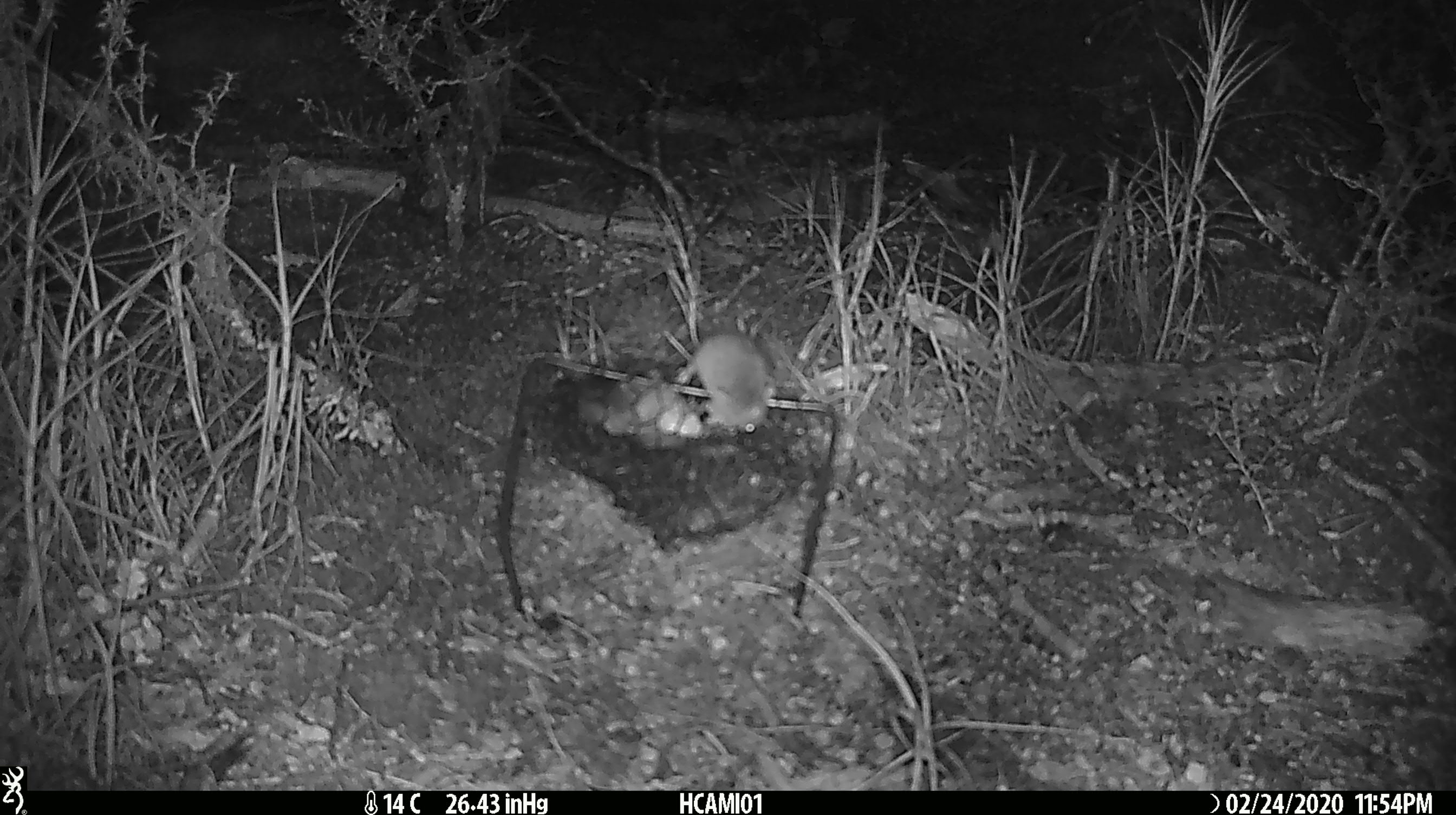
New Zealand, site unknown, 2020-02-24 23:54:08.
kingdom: Animalia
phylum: Chordata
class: Mammalia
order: Rodentia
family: Muridae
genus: Mus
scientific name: Mus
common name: mouse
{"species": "mouse (Mus)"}